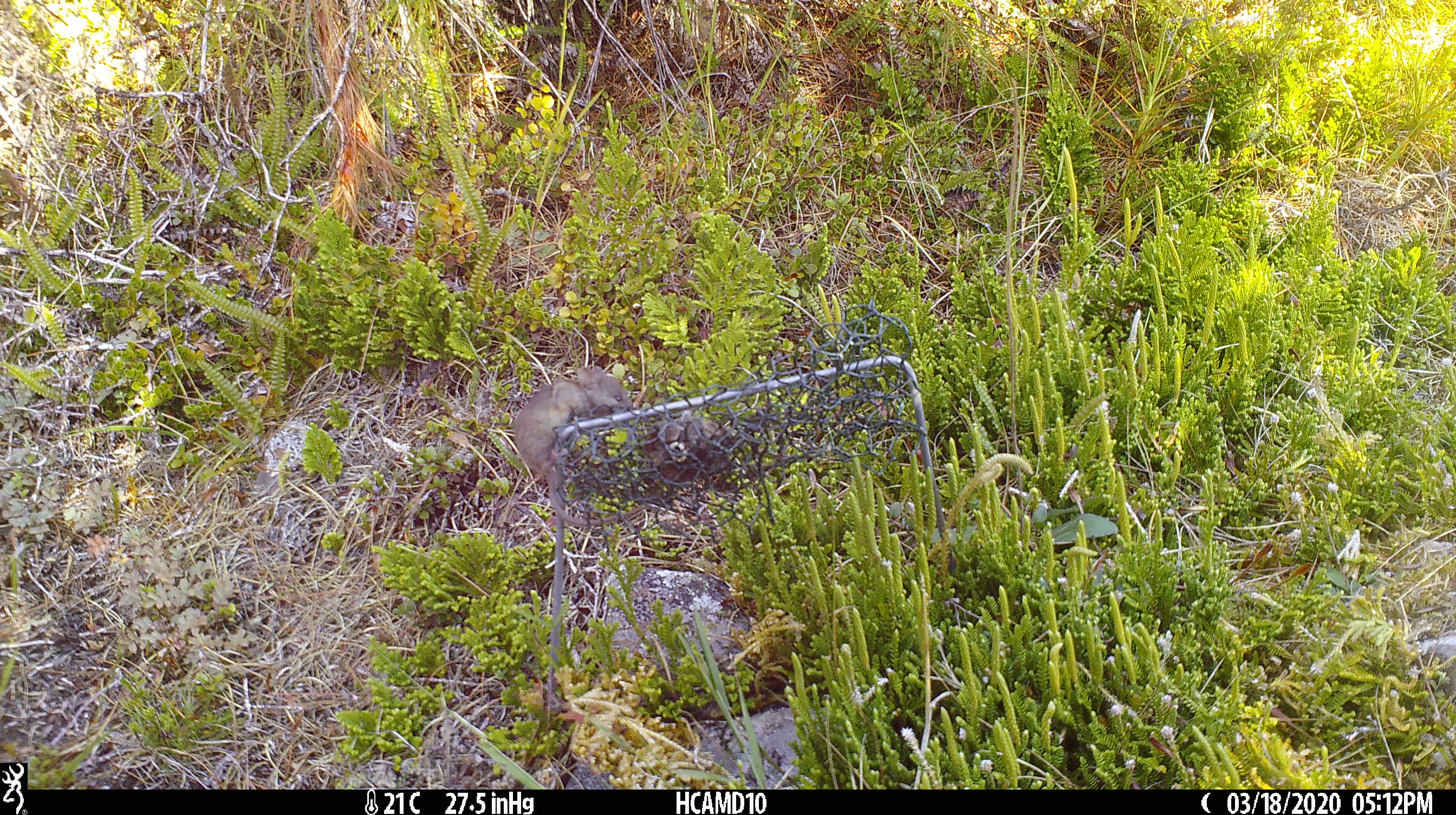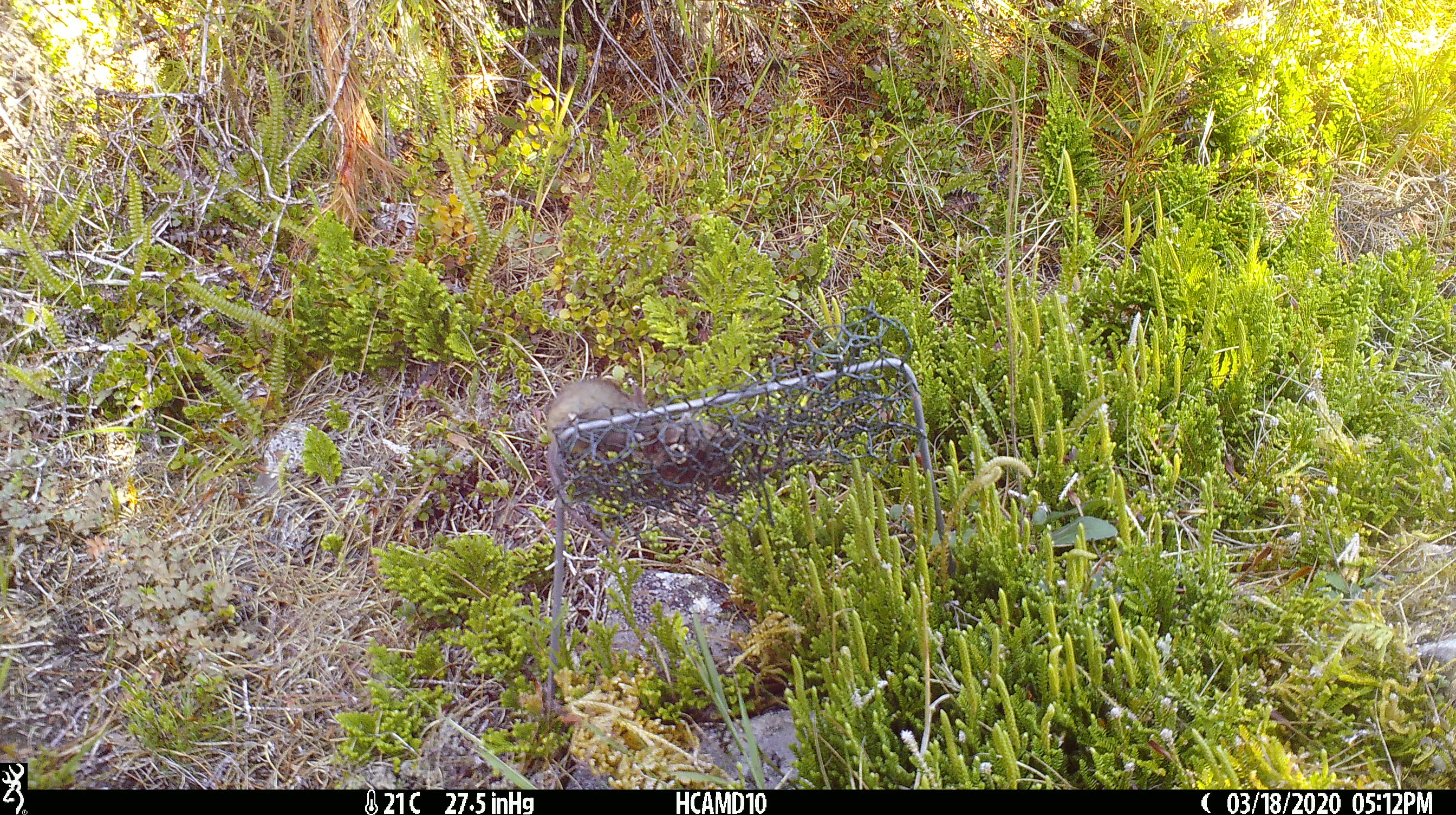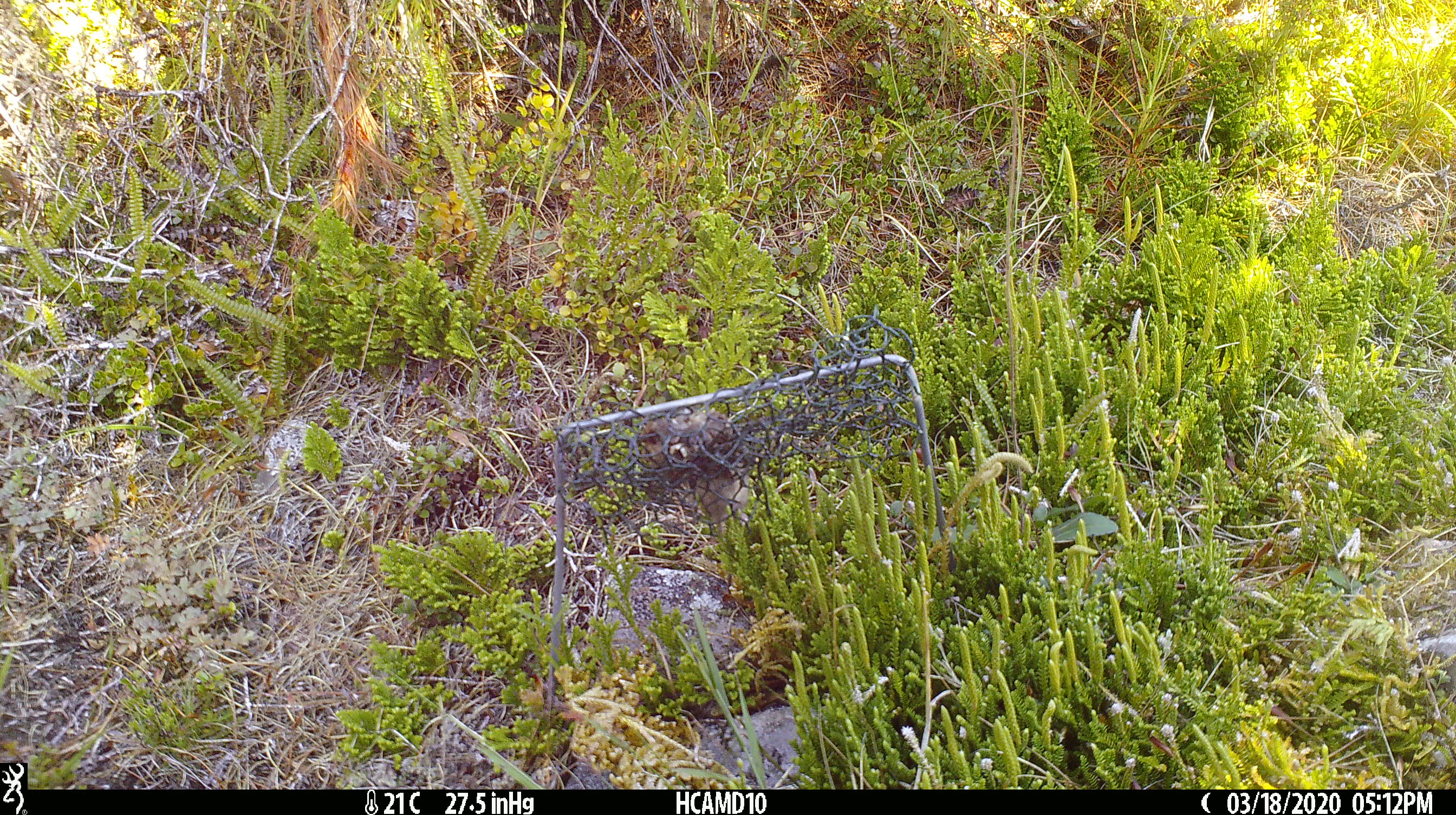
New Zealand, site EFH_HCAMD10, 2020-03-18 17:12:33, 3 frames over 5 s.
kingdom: Animalia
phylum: Chordata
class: Mammalia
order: Rodentia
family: Muridae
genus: Mus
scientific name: Mus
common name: mouse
Mouse (Mus).